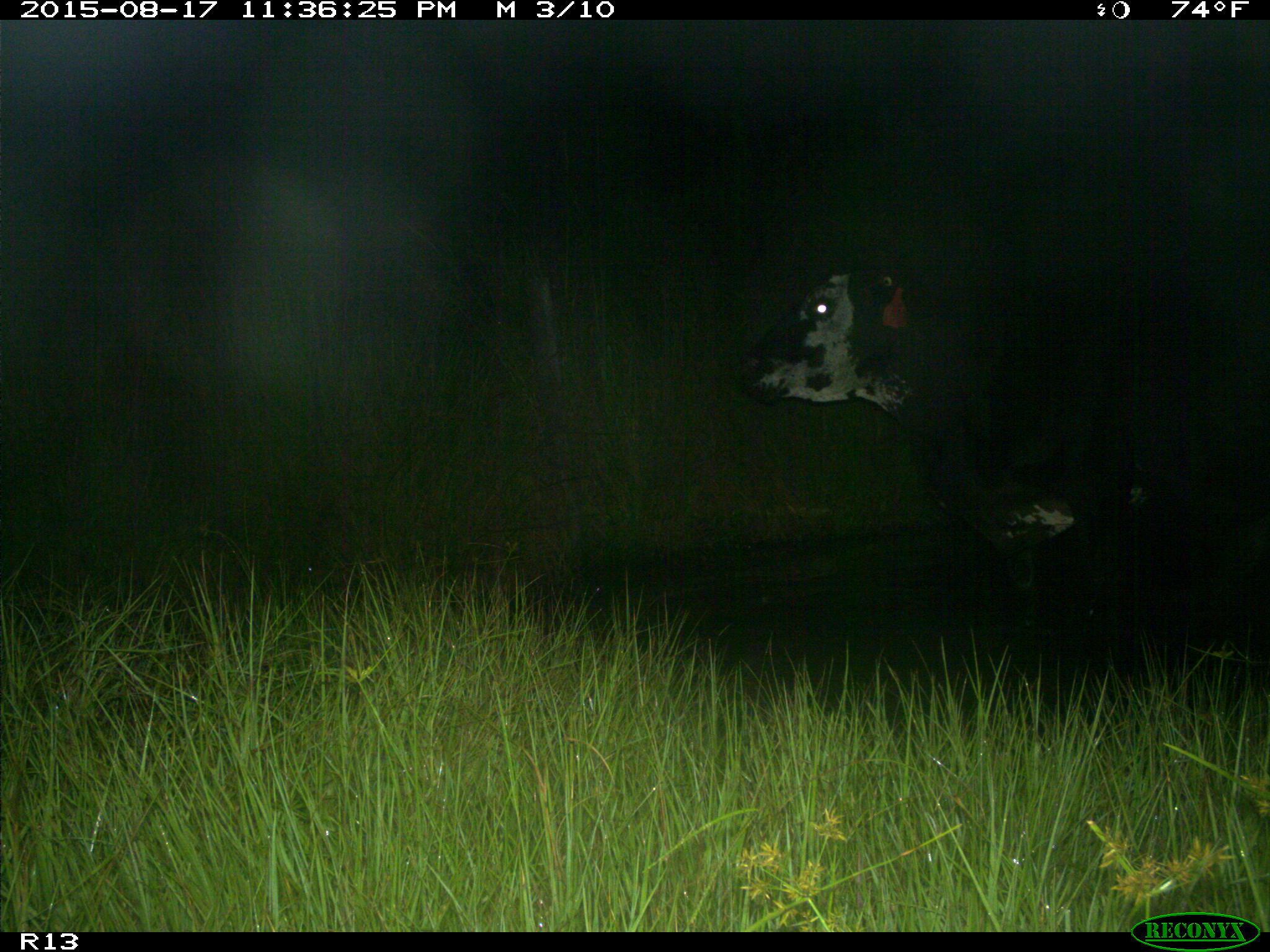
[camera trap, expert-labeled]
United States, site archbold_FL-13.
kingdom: Animalia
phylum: Chordata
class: Mammalia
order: Artiodactyla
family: Bovidae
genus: Bos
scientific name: Bos taurus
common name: domestic cow